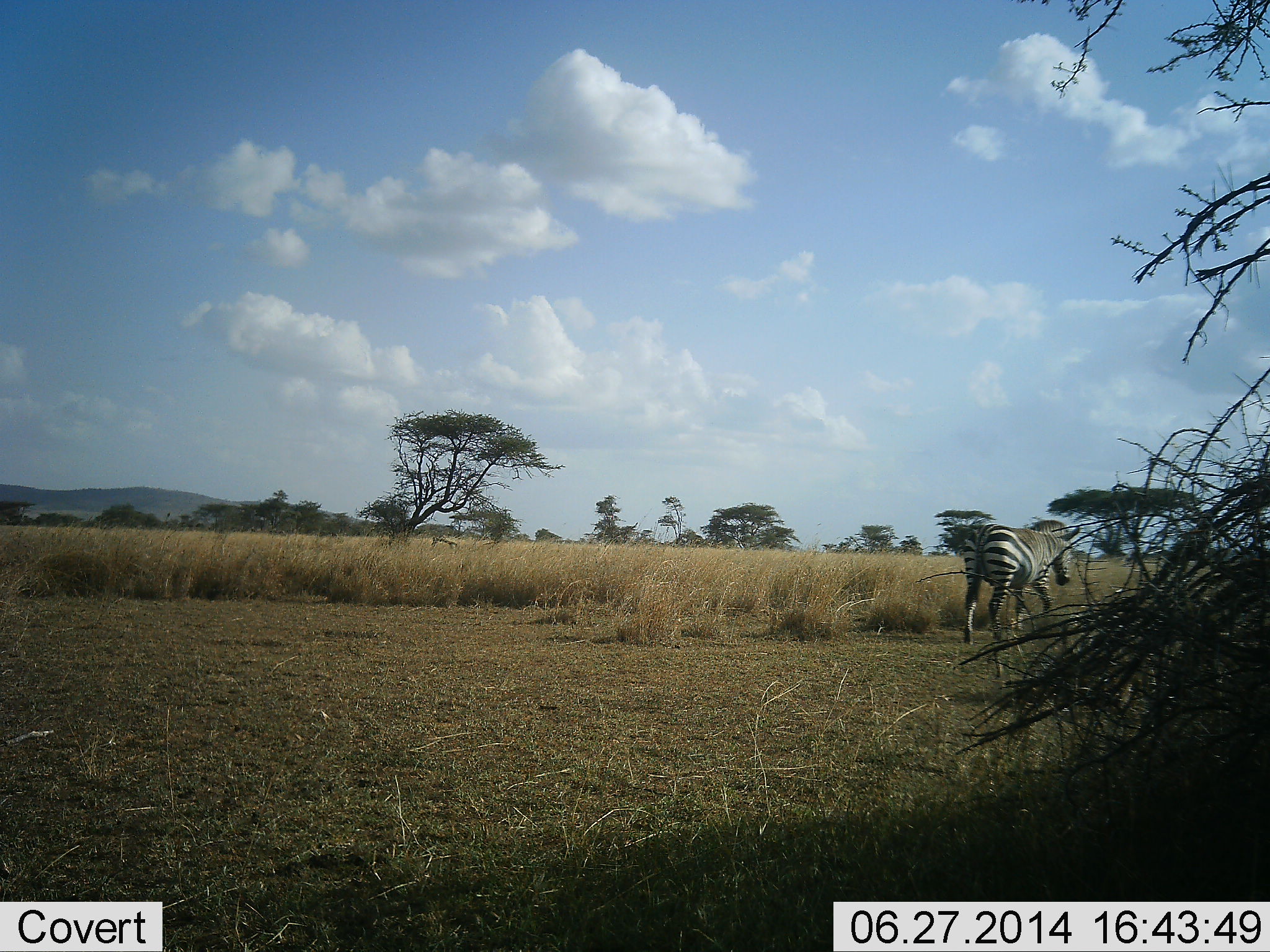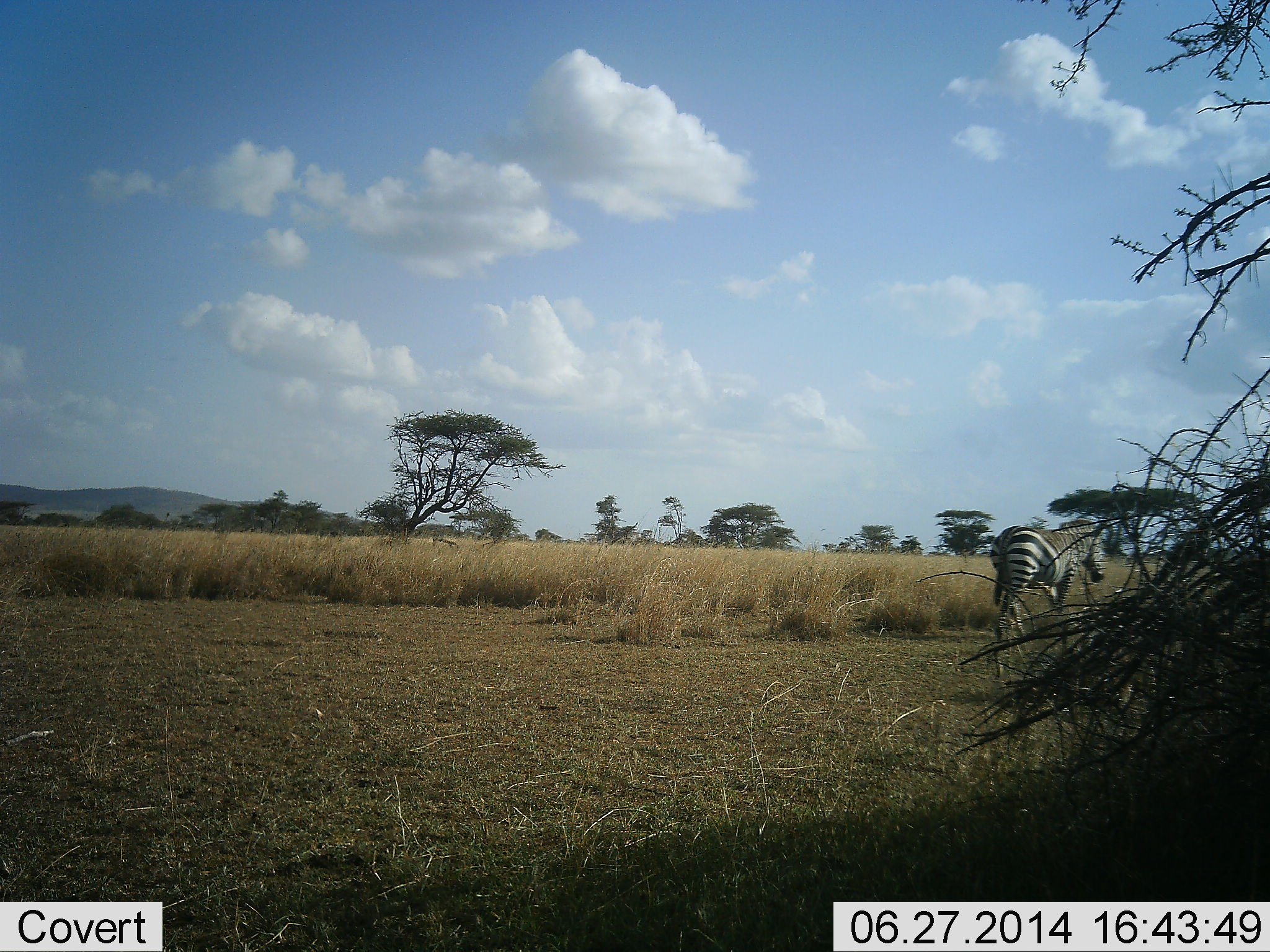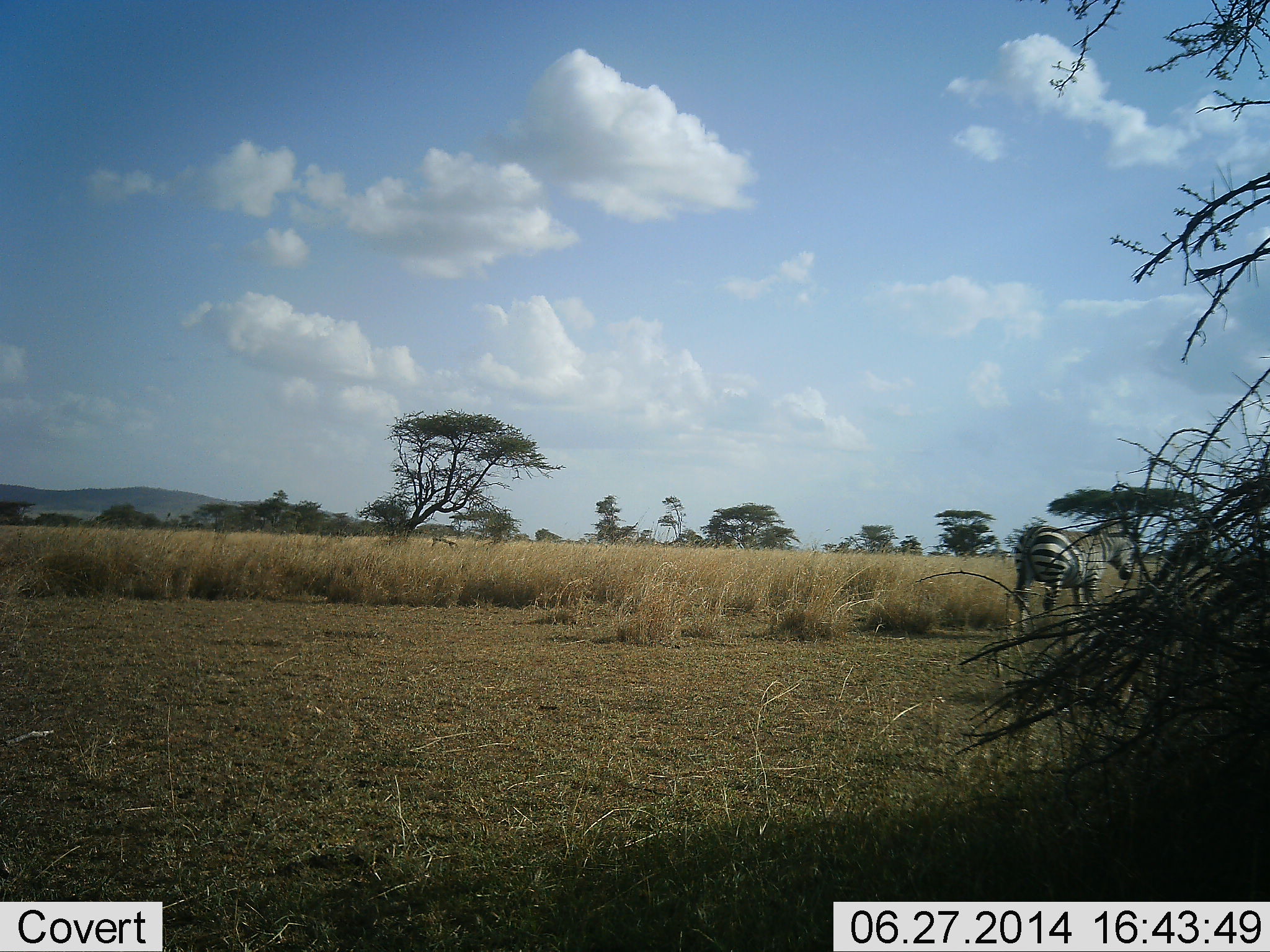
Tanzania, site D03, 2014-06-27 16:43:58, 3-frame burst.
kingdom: Animalia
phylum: Chordata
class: Mammalia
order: Perissodactyla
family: Equidae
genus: Equus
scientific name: Equus quagga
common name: plains zebra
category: zebra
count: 1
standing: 10%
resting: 0%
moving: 90%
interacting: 0%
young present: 0%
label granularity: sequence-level